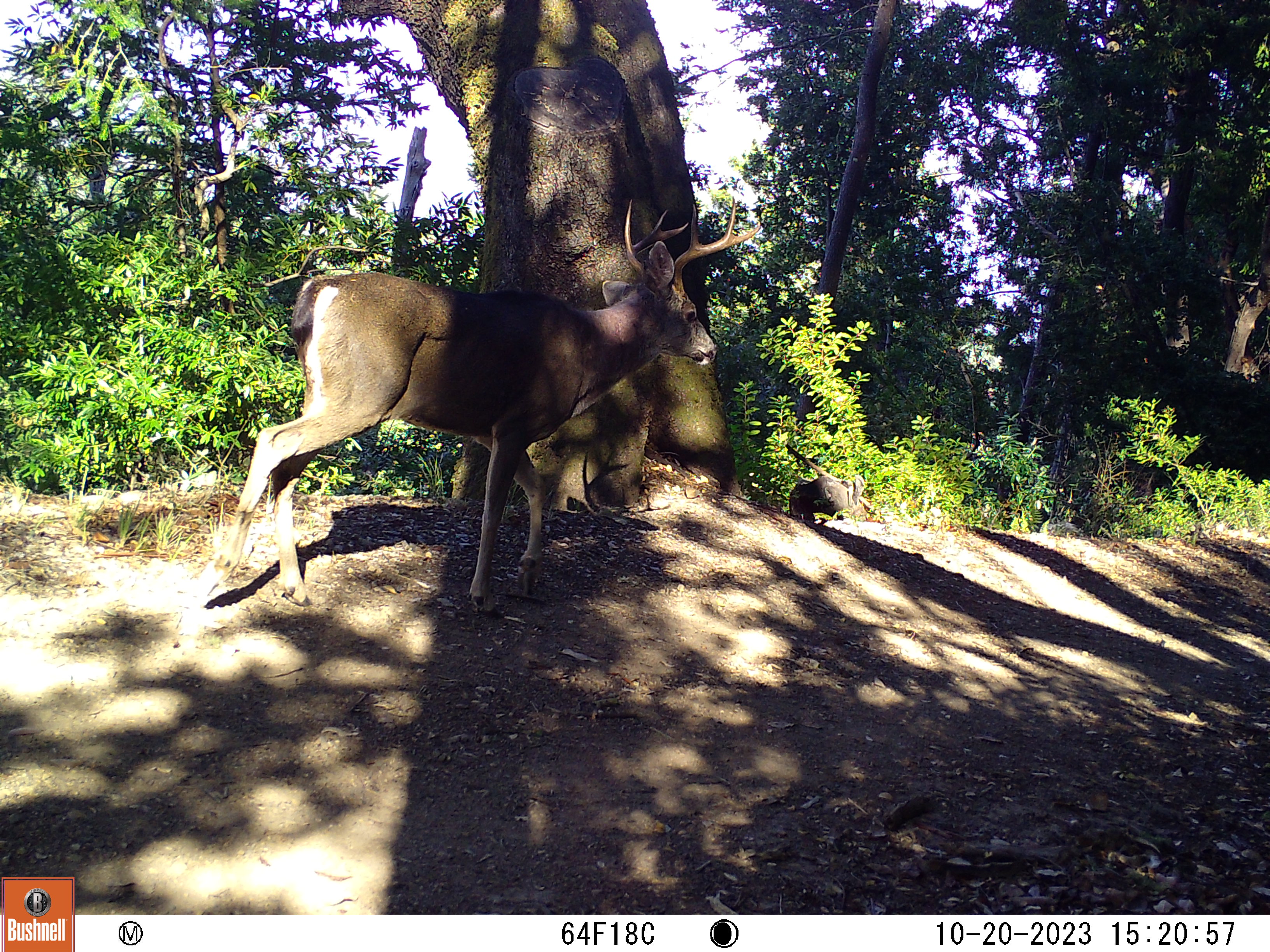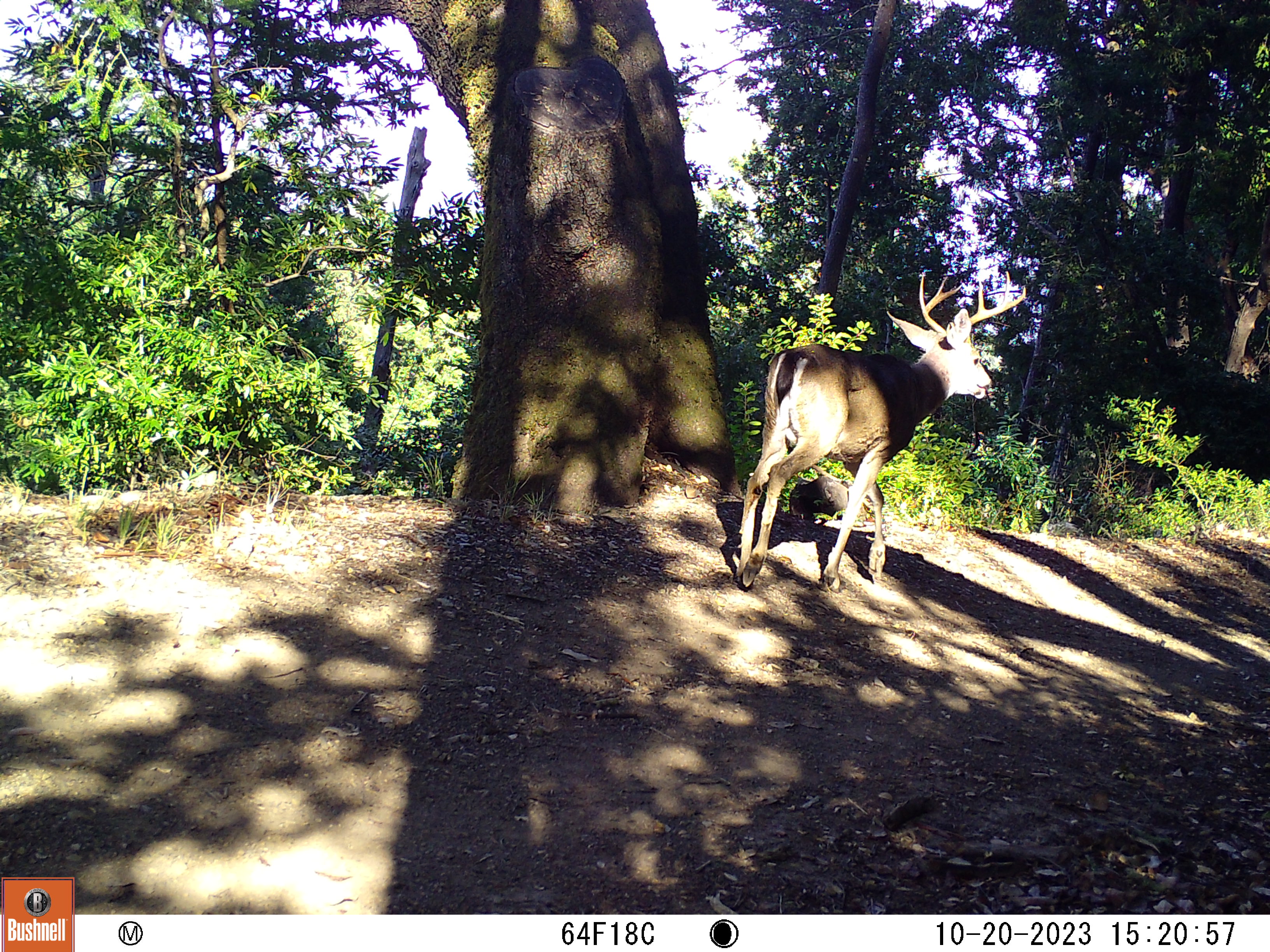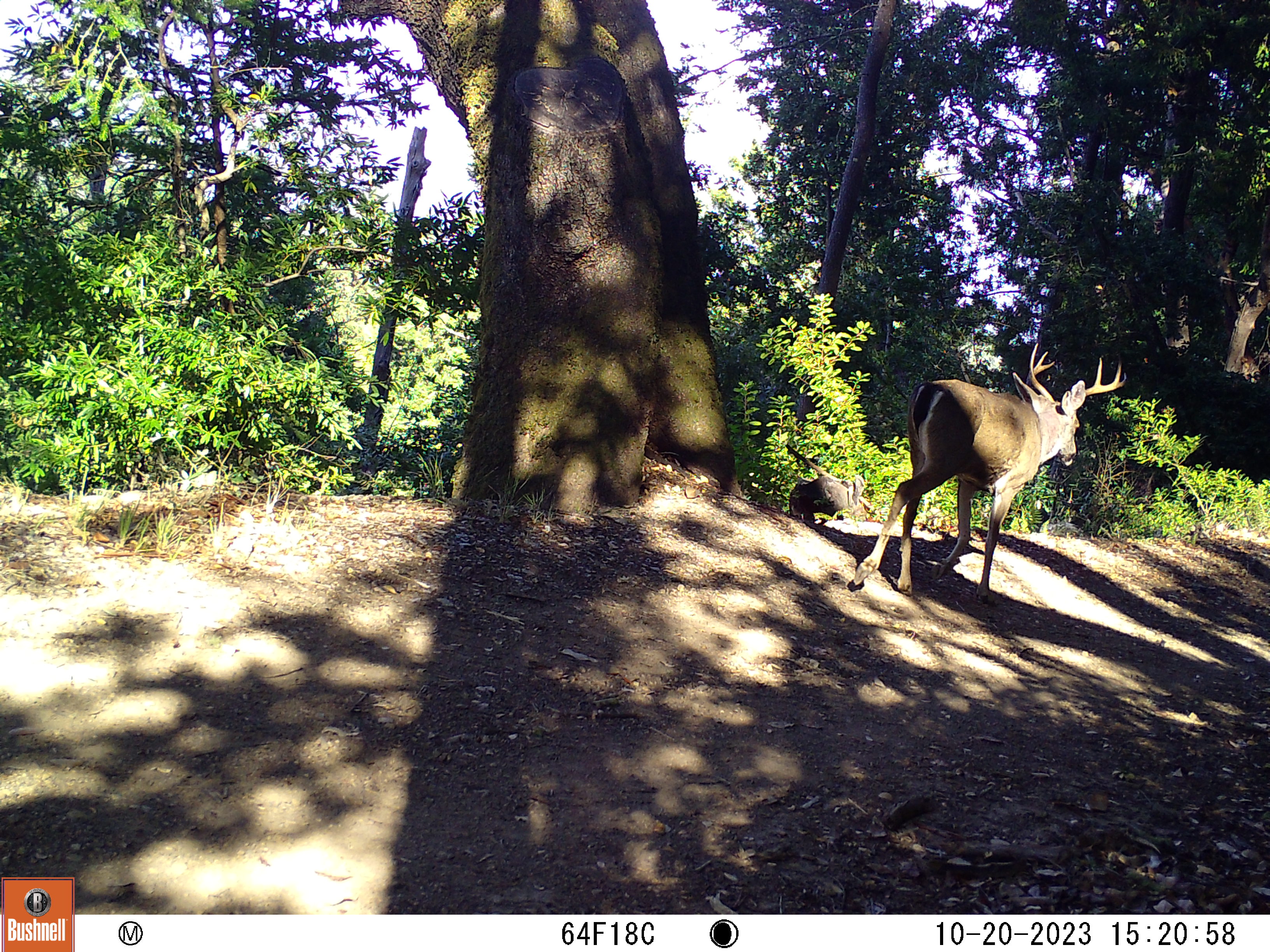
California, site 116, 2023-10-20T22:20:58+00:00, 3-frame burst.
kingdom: Animalia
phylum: Chordata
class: Mammalia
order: Artiodactyla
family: Cervidae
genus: Odocoileus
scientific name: Odocoileus hemionus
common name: mule deer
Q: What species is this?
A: Mule deer (Odocoileus hemionus).